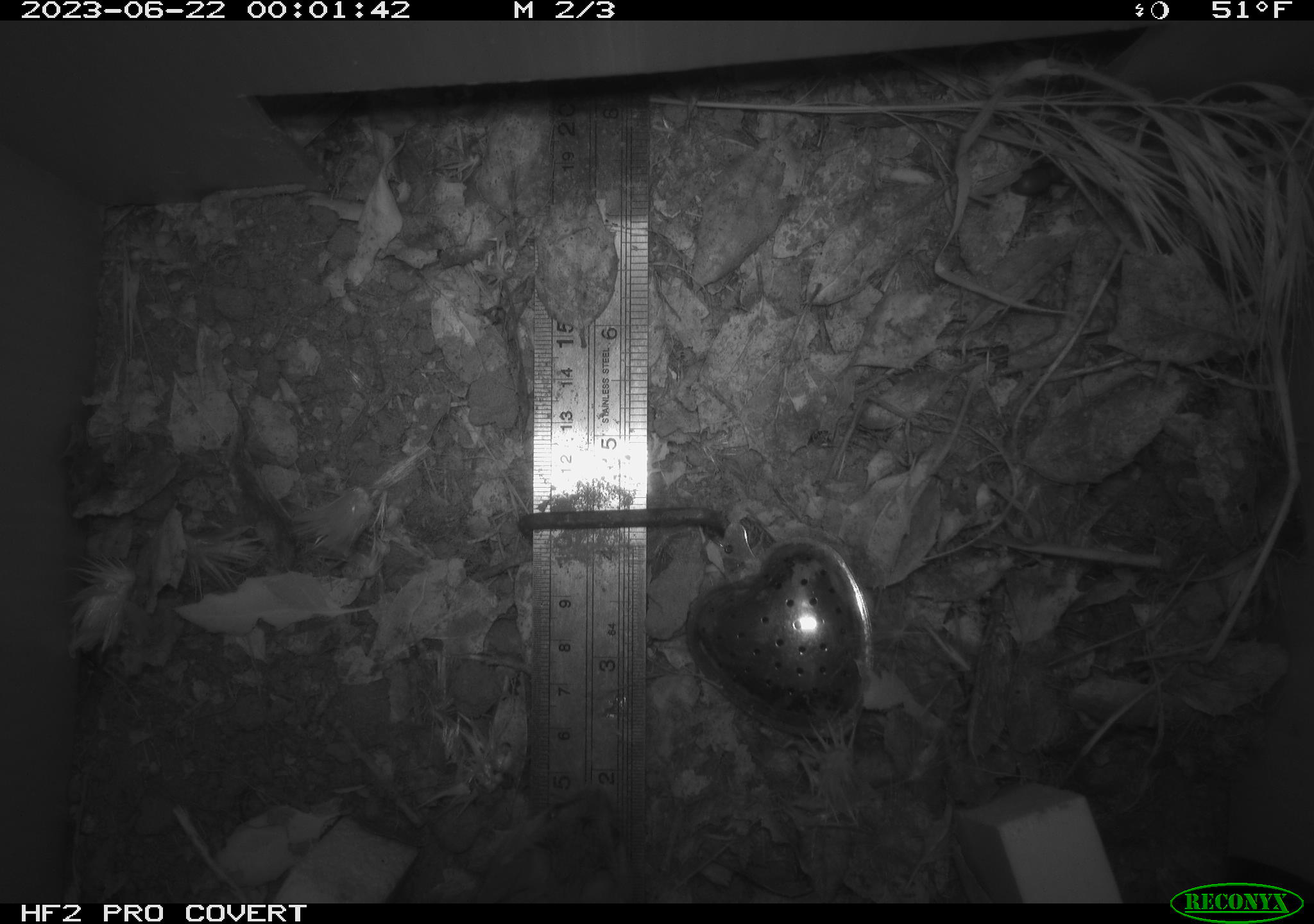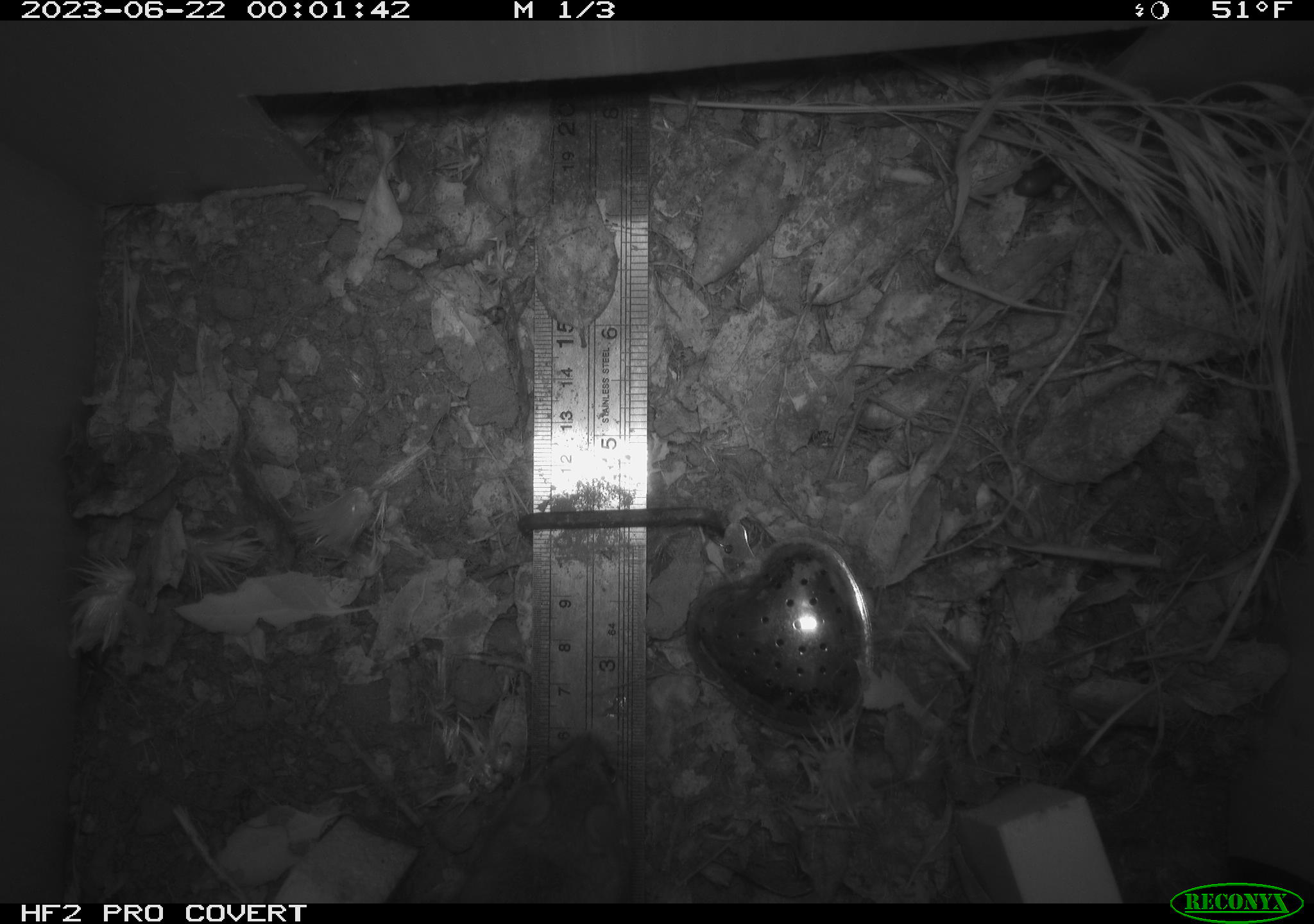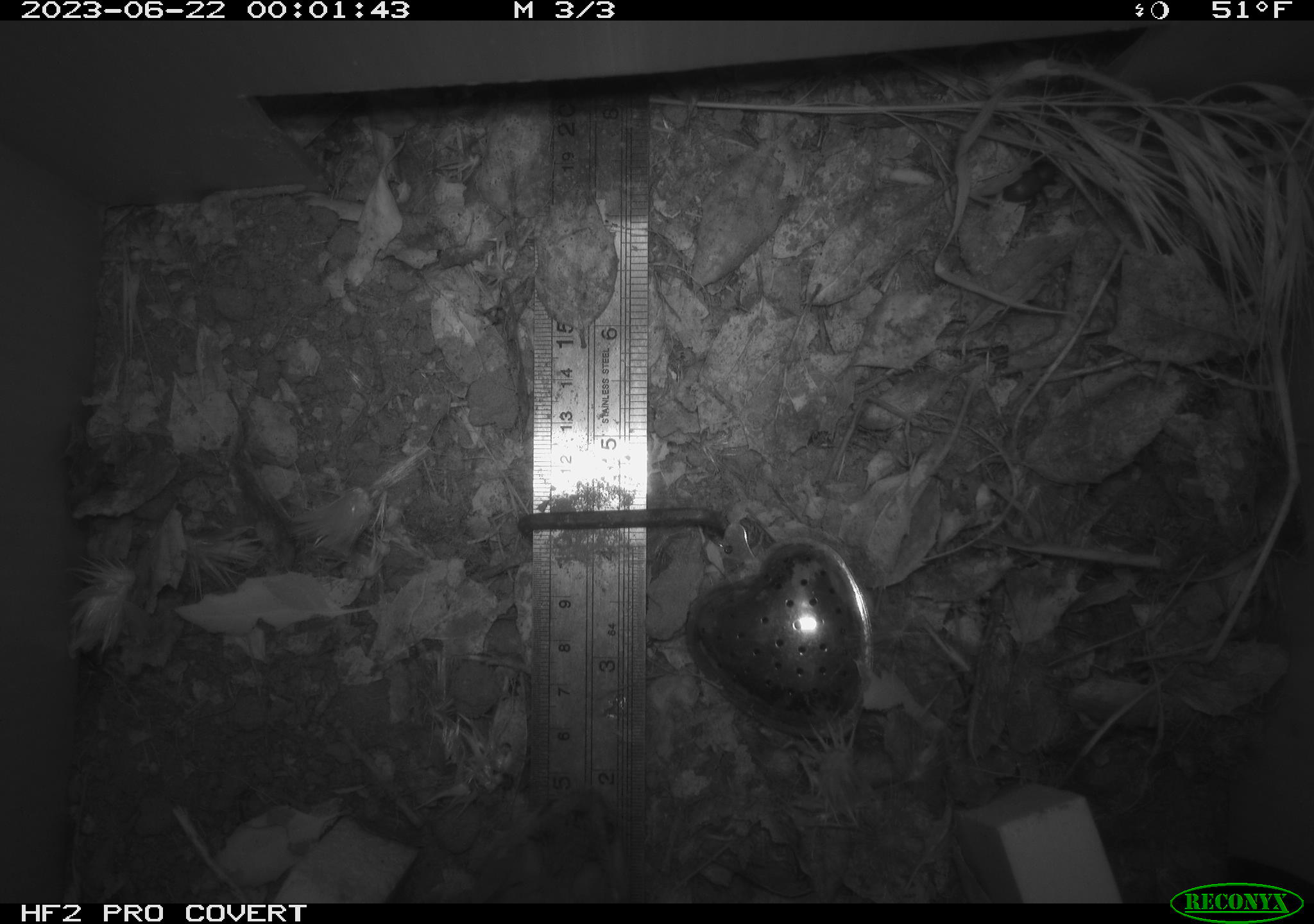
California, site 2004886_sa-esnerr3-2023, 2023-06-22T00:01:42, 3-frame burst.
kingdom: Animalia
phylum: Chordata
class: Mammalia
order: Rodentia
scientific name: Rodentia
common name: mouse species